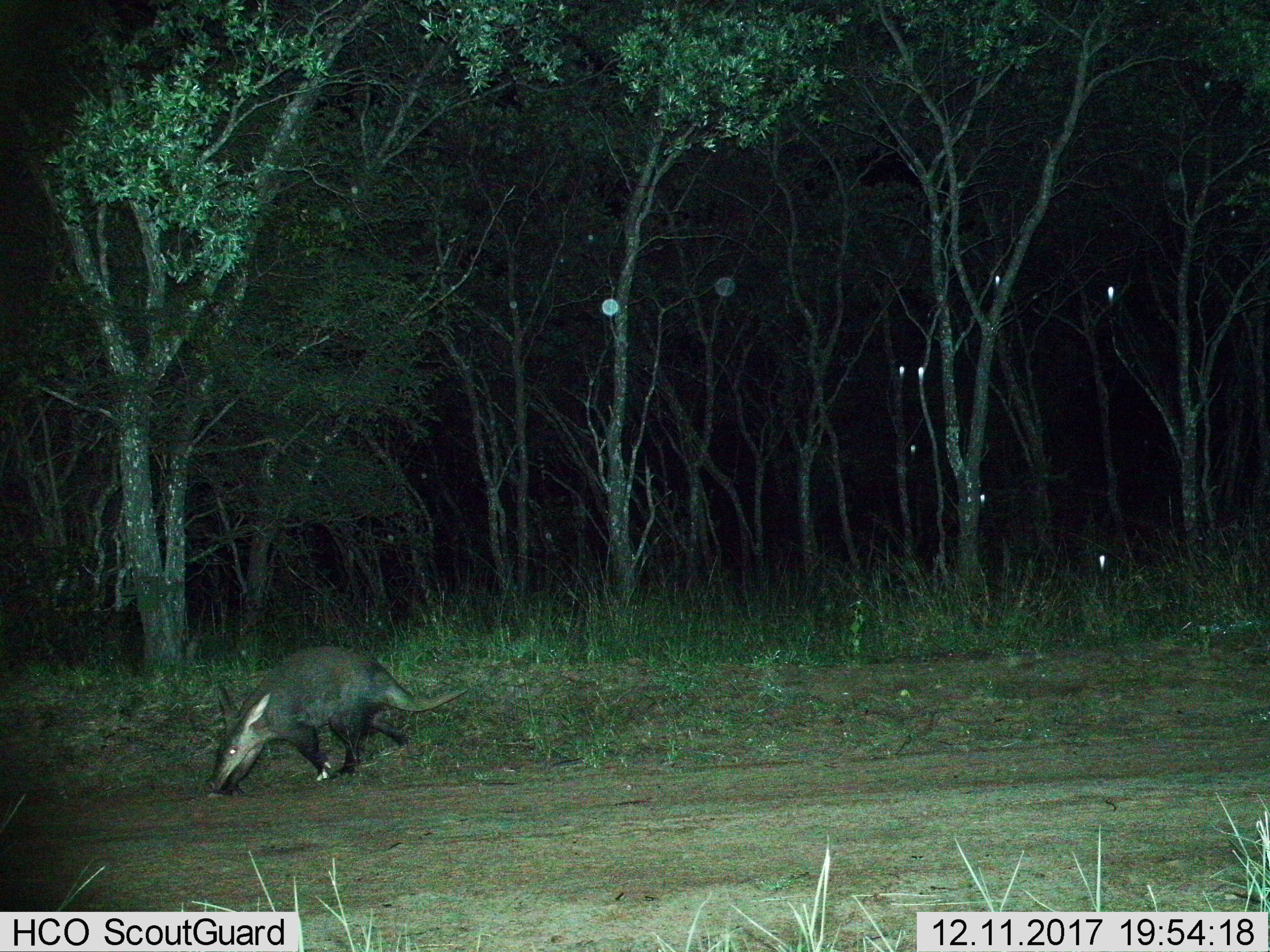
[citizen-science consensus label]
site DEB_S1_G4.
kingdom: Animalia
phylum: Chordata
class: Mammalia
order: Tubulidentata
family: Orycteropodidae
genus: Orycteropus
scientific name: Orycteropus afer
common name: aardvark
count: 1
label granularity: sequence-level